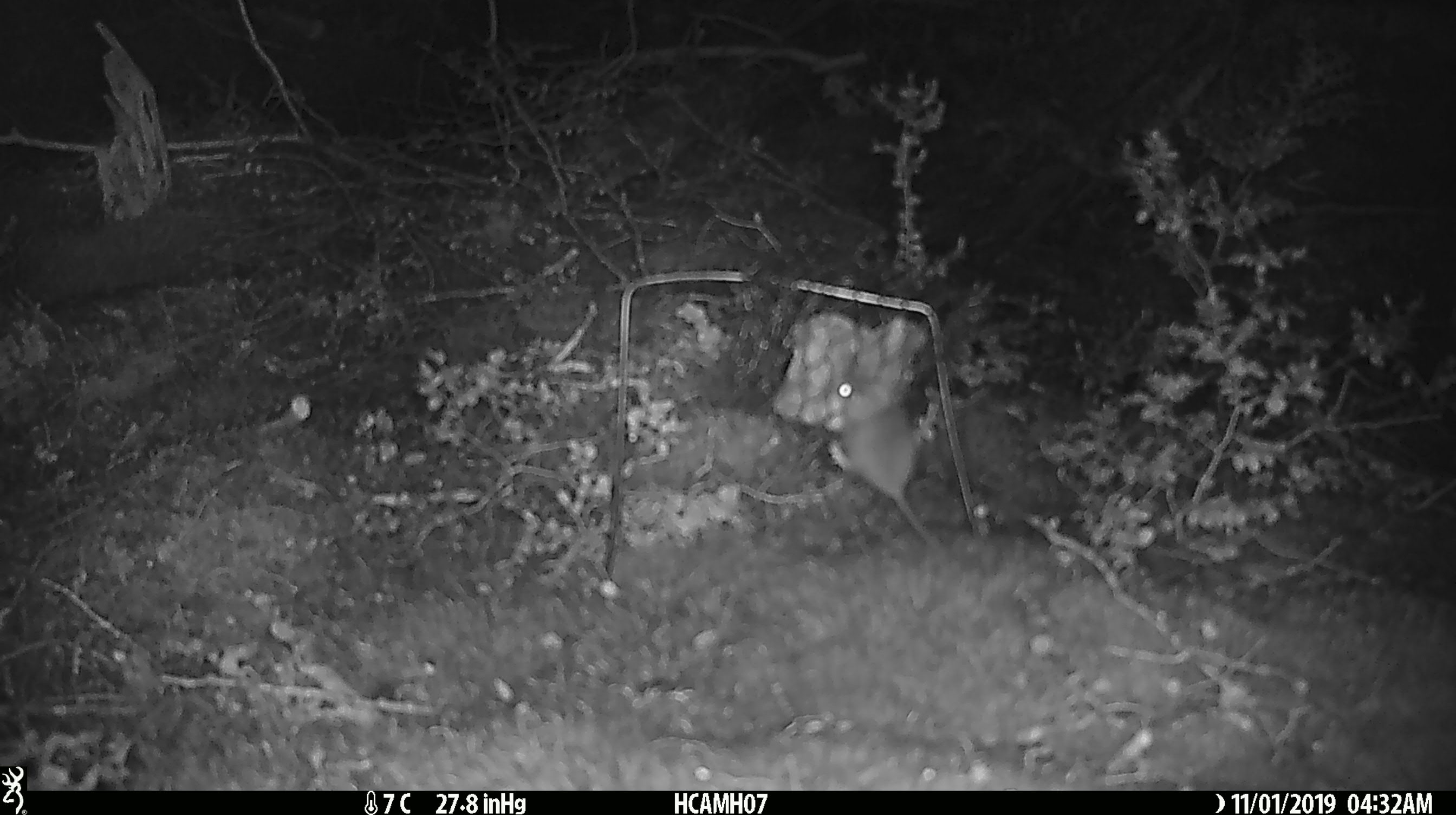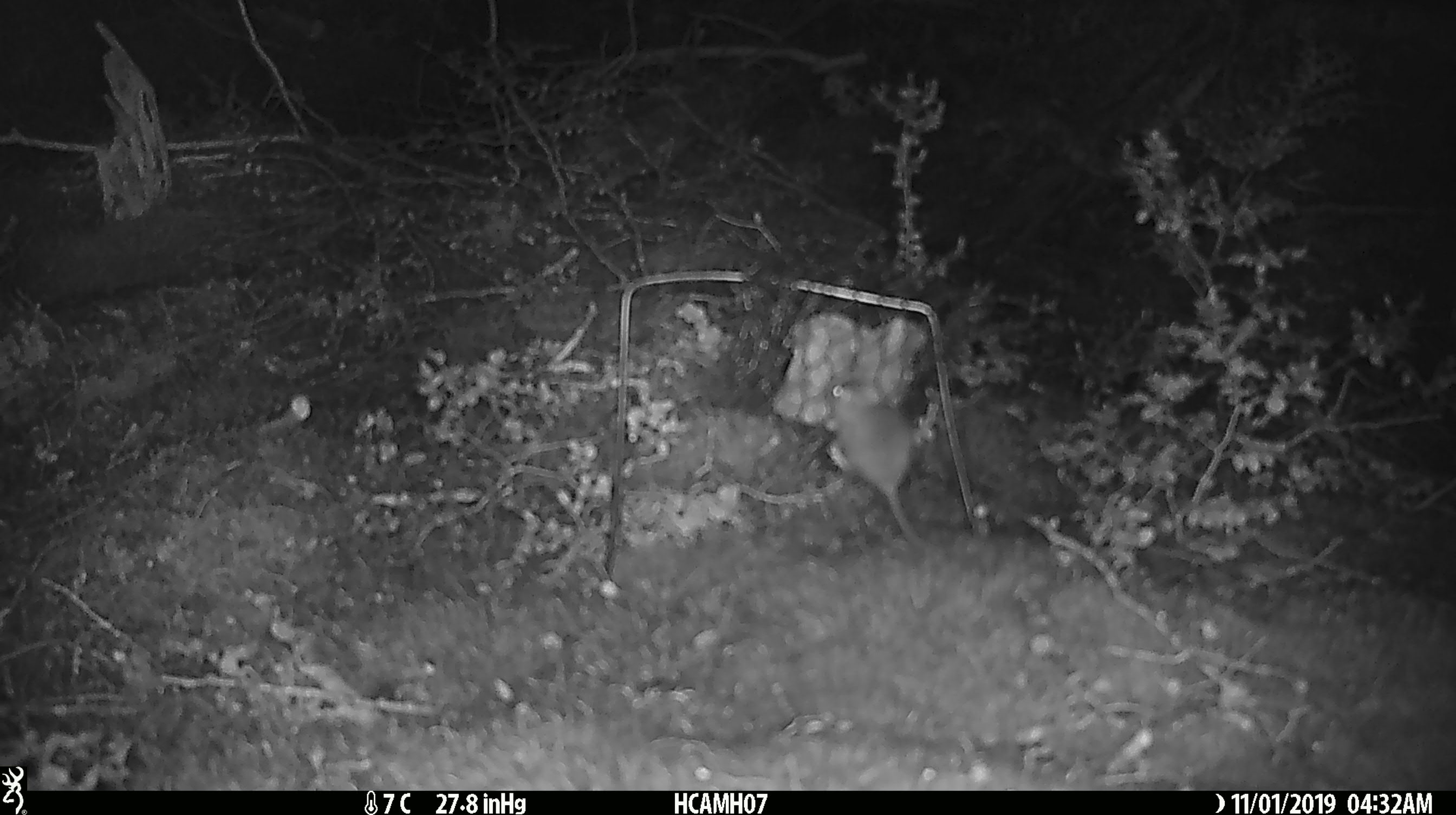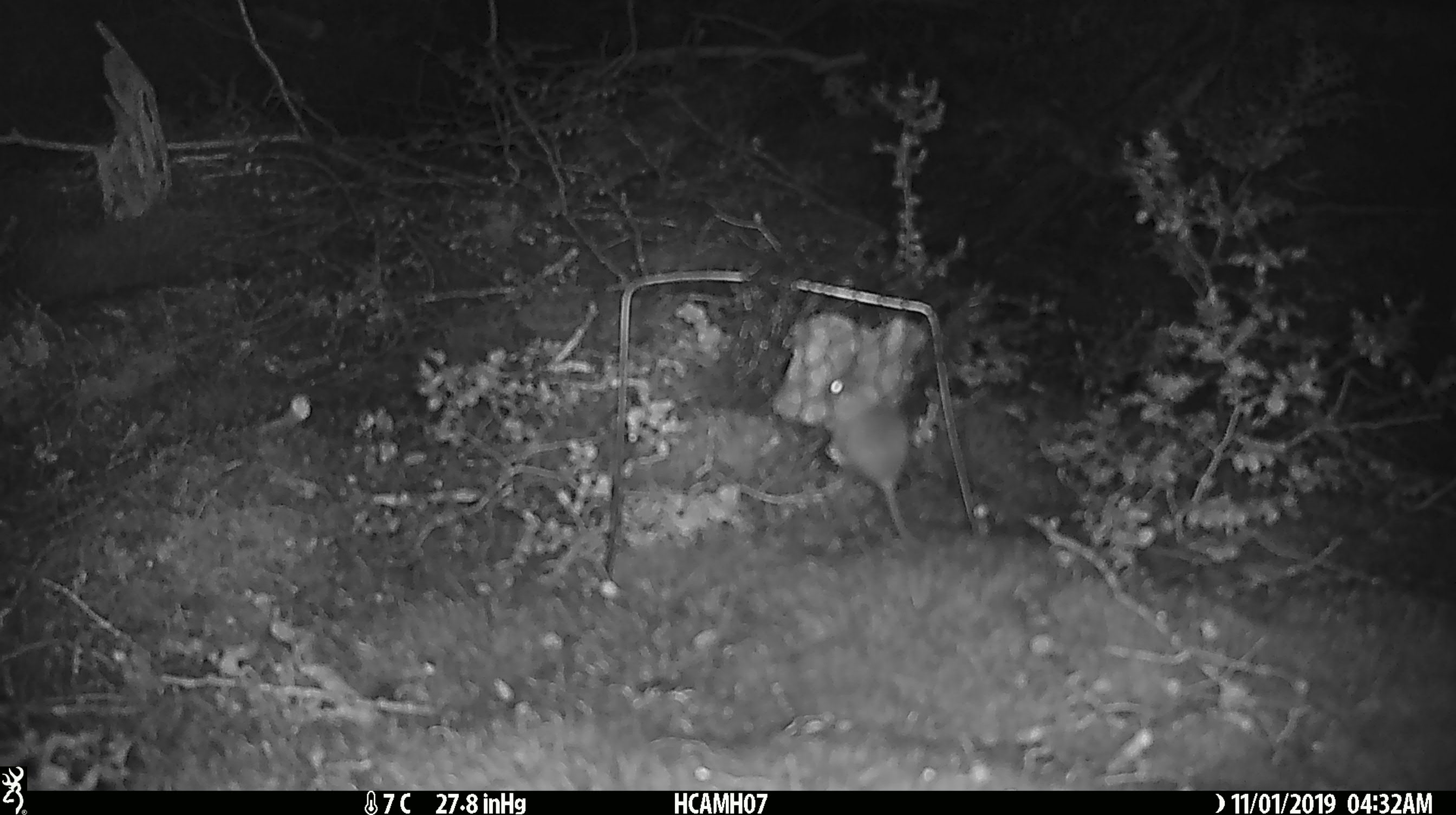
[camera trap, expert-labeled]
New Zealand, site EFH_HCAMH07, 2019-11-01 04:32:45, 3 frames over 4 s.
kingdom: Animalia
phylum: Chordata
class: Mammalia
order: Rodentia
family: Muridae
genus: Mus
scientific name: Mus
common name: mouse